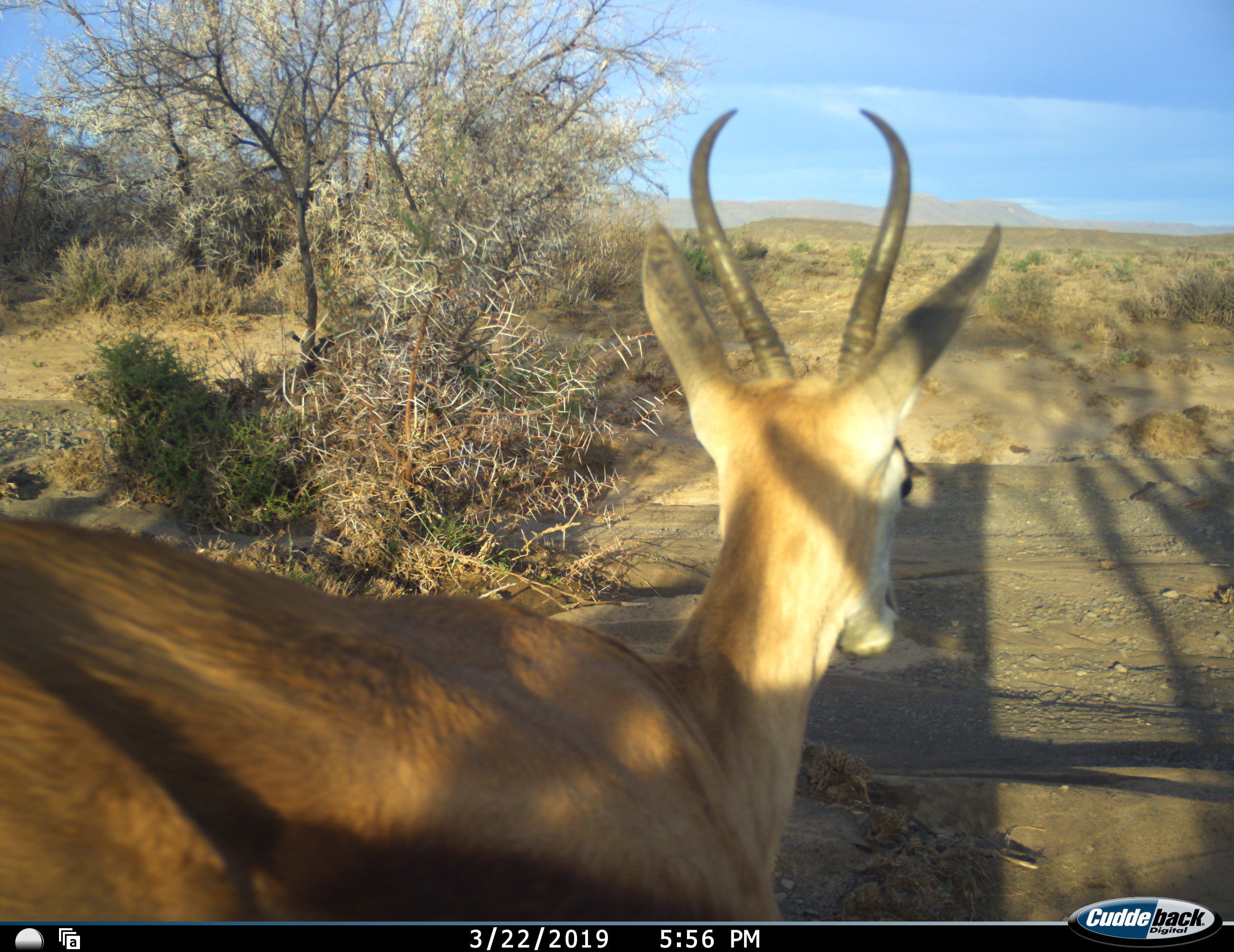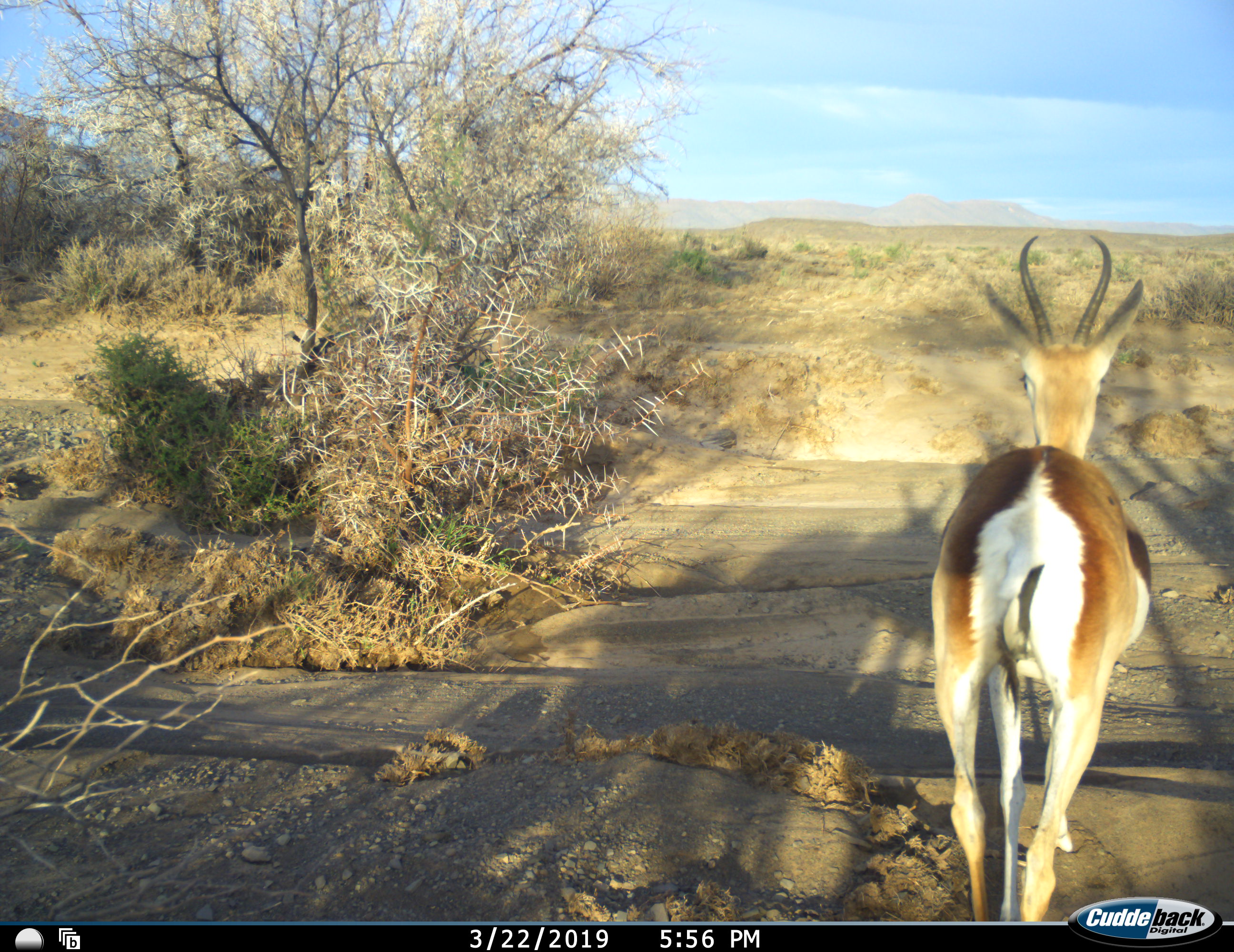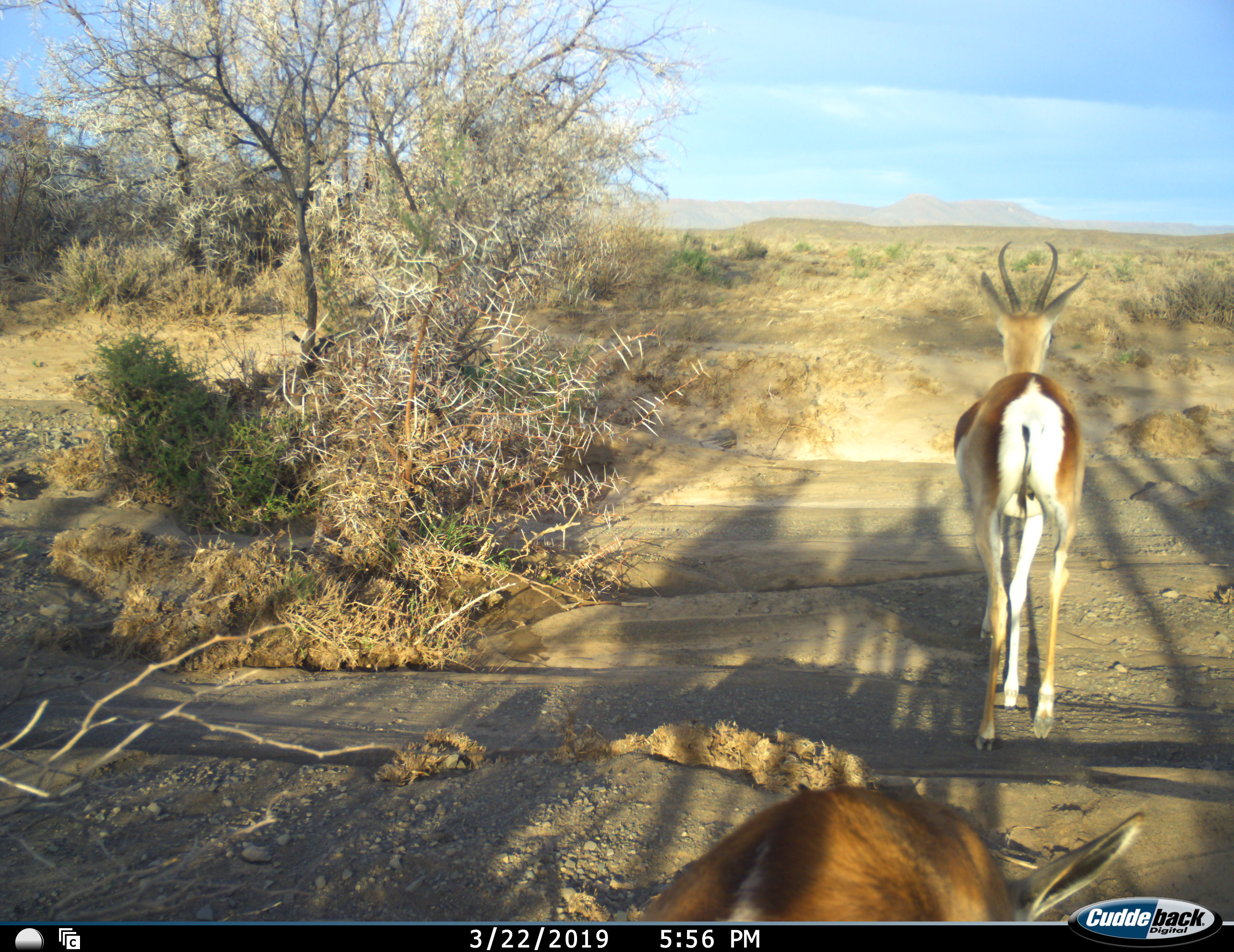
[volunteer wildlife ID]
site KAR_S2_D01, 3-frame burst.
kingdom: Animalia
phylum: Chordata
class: Mammalia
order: Artiodactyla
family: Bovidae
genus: Antidorcas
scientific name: Antidorcas marsupialis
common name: springbok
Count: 2.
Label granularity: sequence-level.